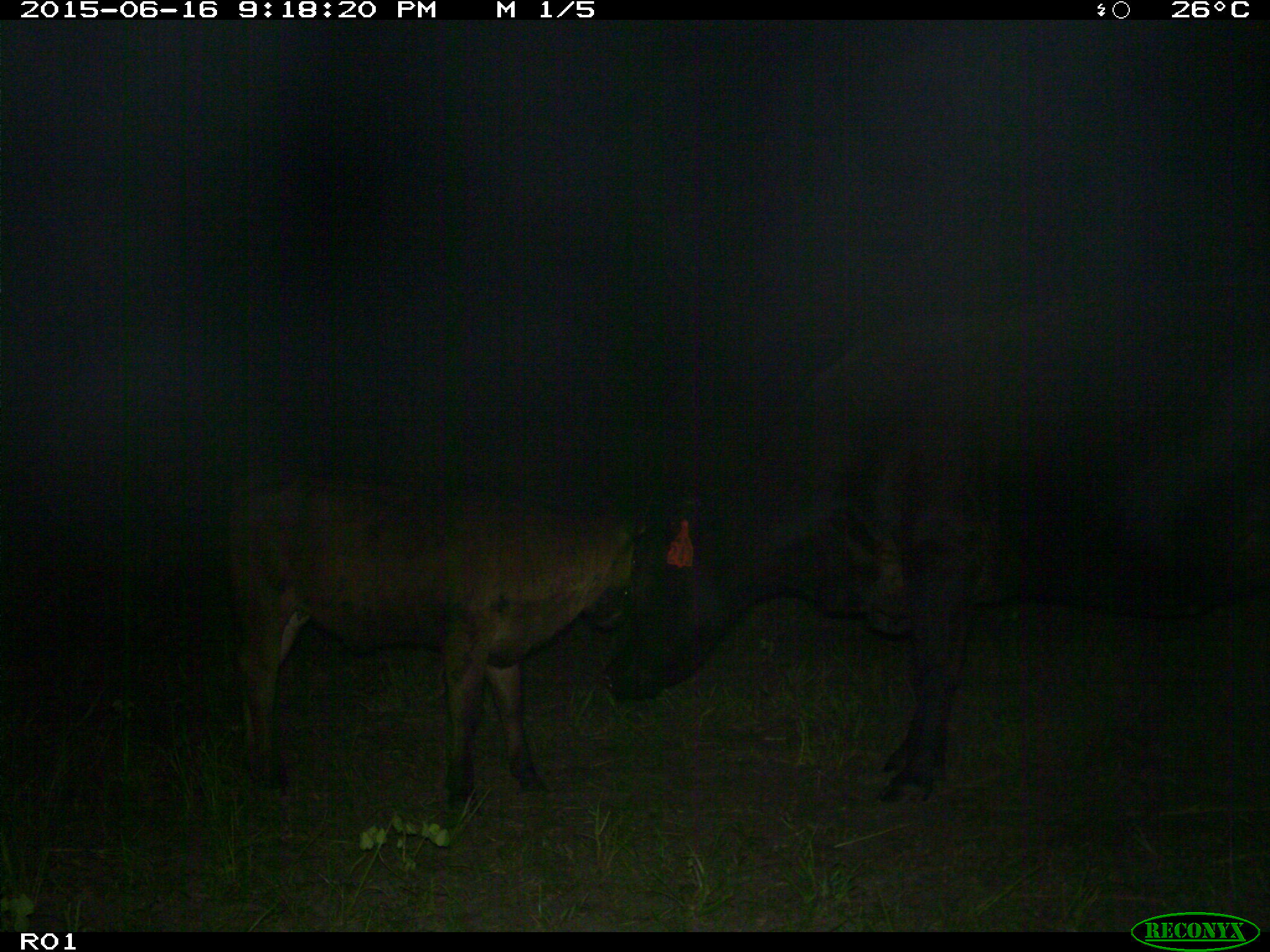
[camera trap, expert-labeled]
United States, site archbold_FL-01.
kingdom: Animalia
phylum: Chordata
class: Mammalia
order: Artiodactyla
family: Bovidae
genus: Bos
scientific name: Bos taurus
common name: domestic cow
Bos taurus (domestic cow).